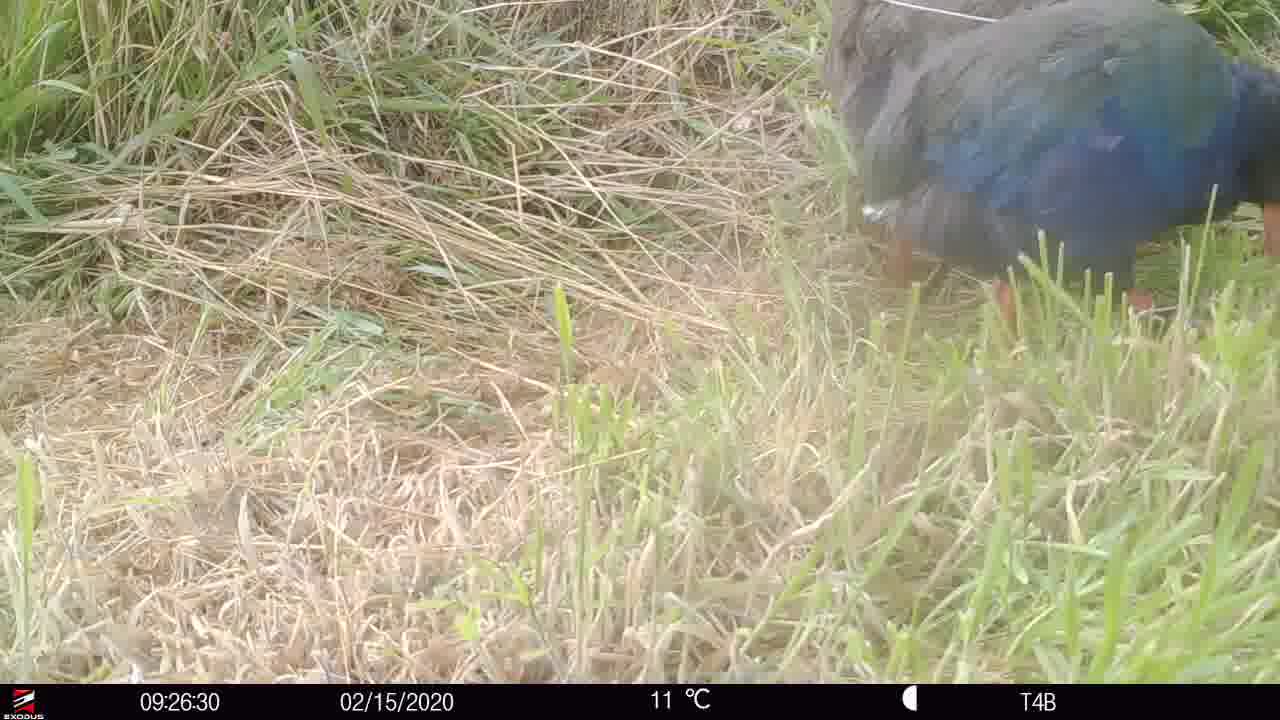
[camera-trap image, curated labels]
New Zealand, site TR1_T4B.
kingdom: Animalia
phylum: Chordata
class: Aves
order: Gruiformes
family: Rallidae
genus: Porphyrio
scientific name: Porphyrio mantelli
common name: takahe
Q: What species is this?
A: Takahe (Porphyrio mantelli).